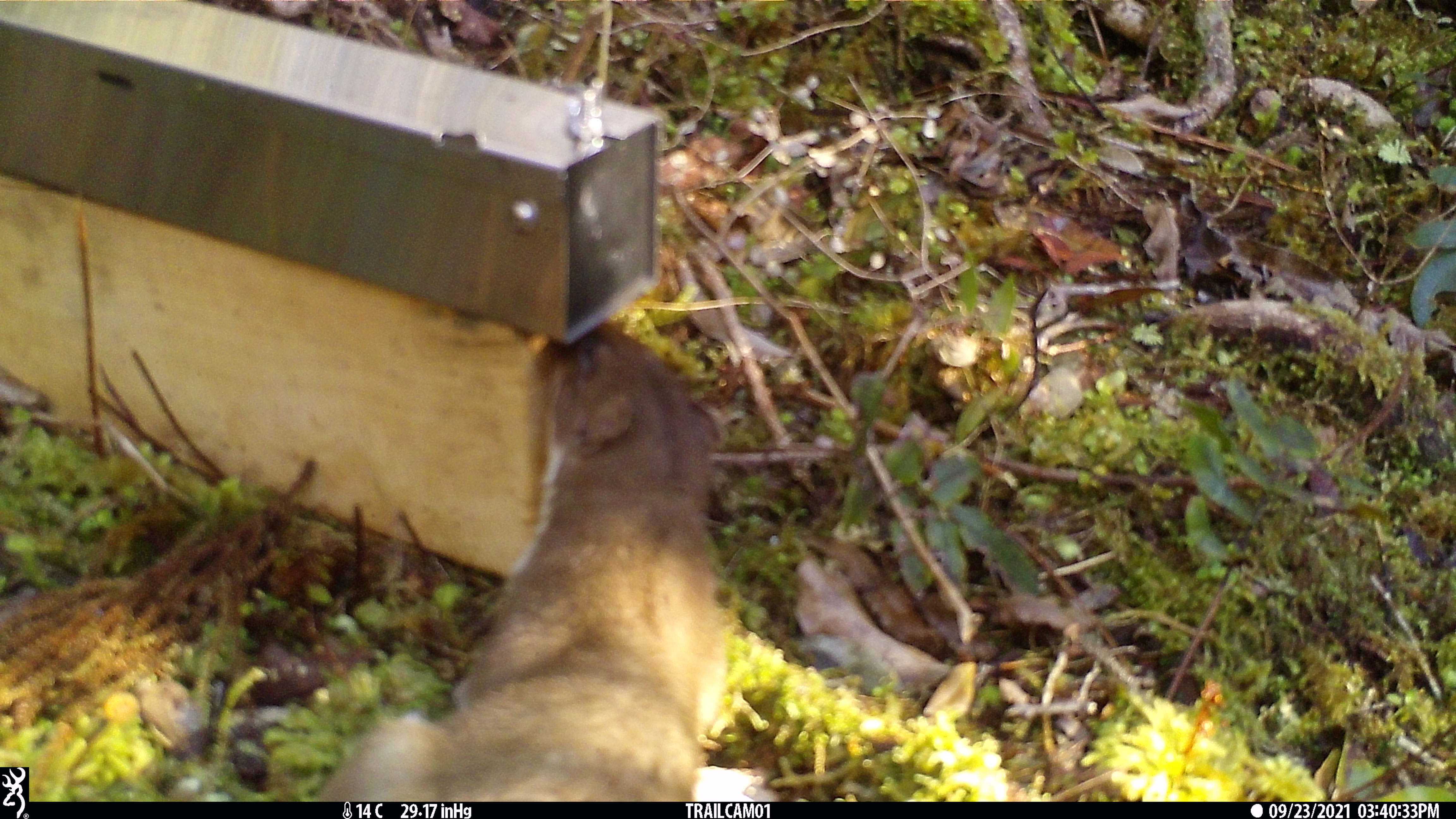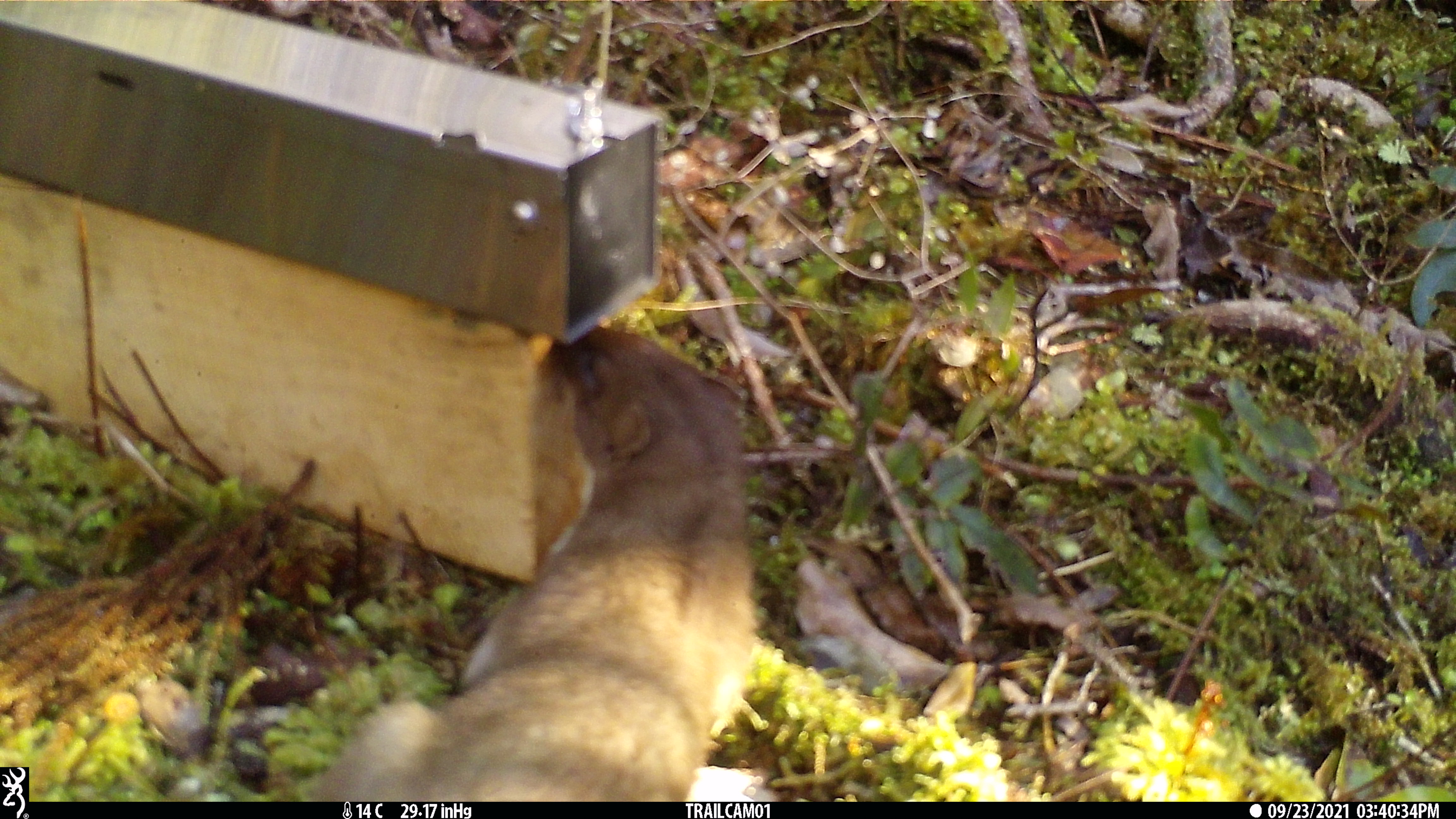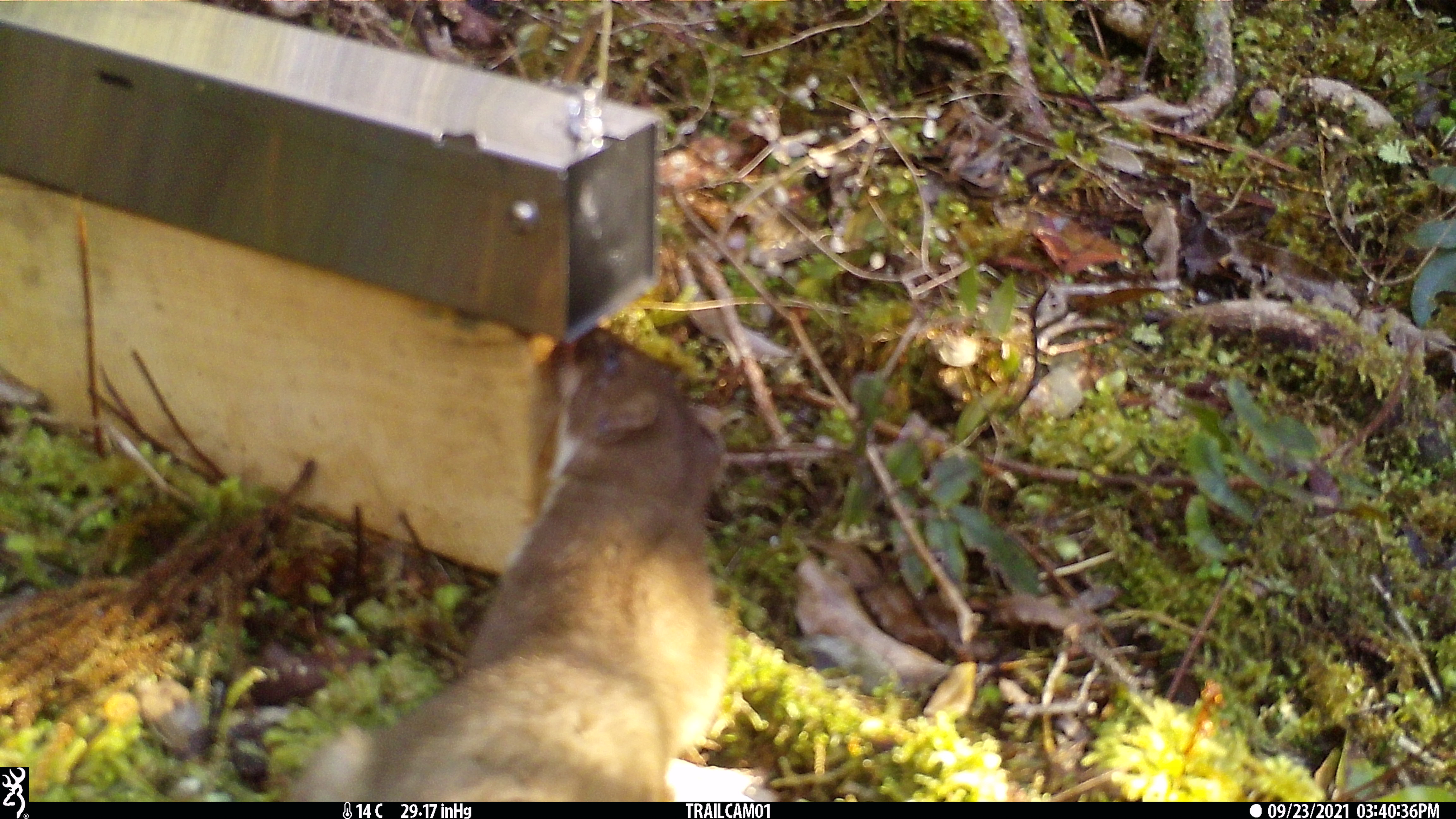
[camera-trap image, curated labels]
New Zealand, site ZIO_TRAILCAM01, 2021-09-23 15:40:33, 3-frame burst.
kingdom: Animalia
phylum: Chordata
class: Mammalia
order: Carnivora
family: Mustelidae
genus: Mustela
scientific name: Mustela erminea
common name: stoat